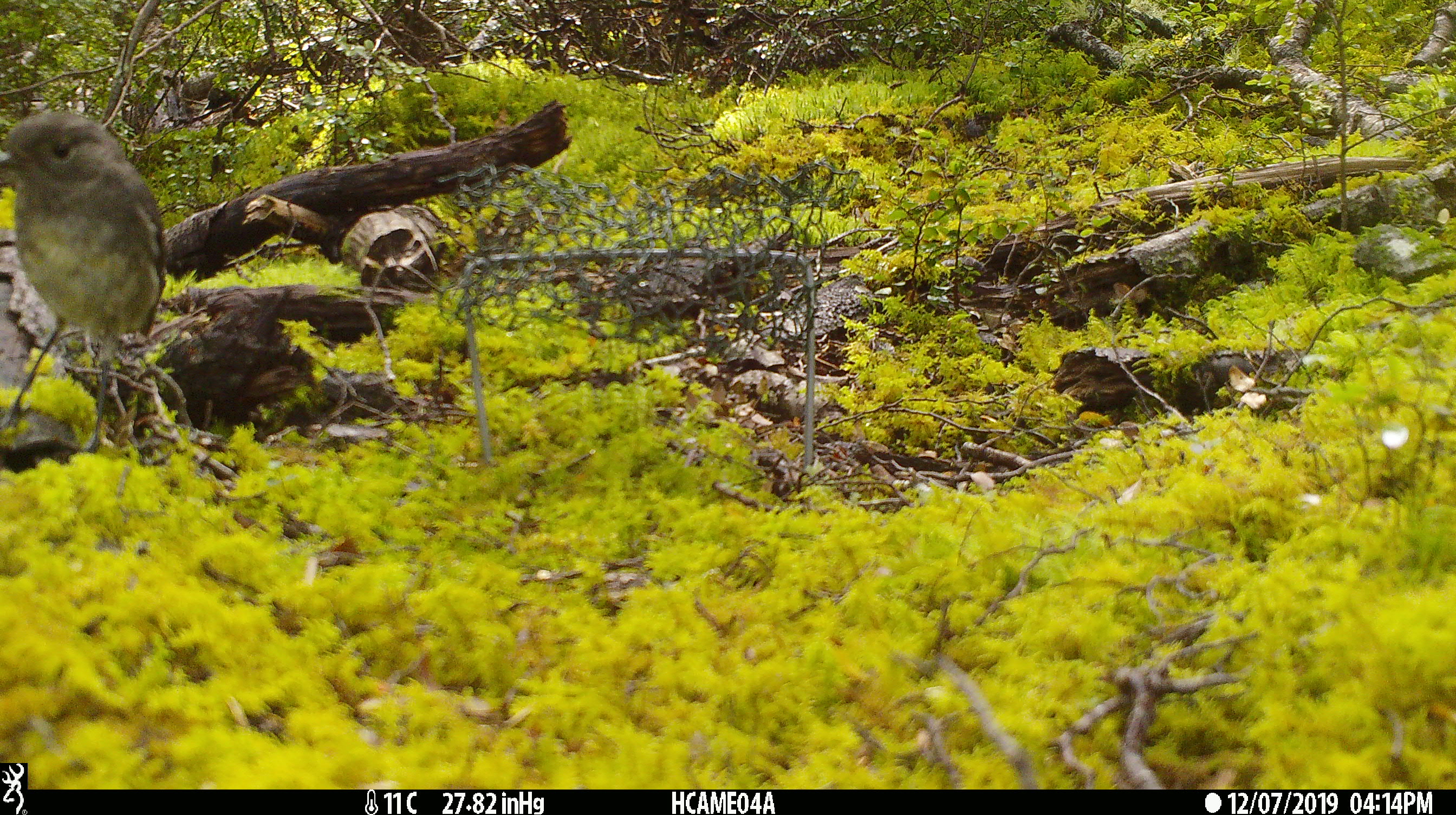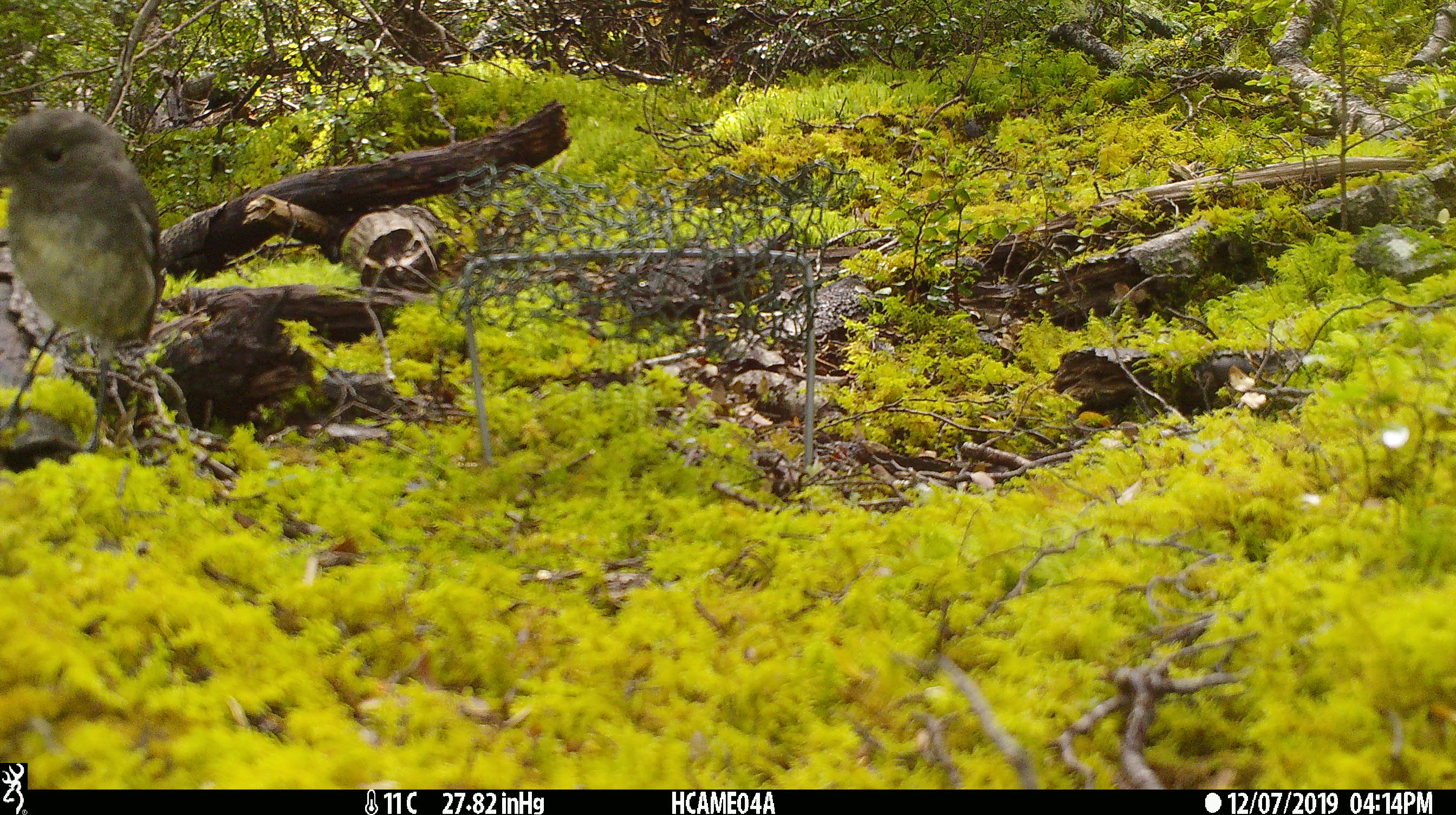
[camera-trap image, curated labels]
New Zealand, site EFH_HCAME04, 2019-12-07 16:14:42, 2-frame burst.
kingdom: Animalia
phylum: Chordata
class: Aves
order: Passeriformes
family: Petroicidae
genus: Petroica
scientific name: Petroica australis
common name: new zealand robin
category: robin